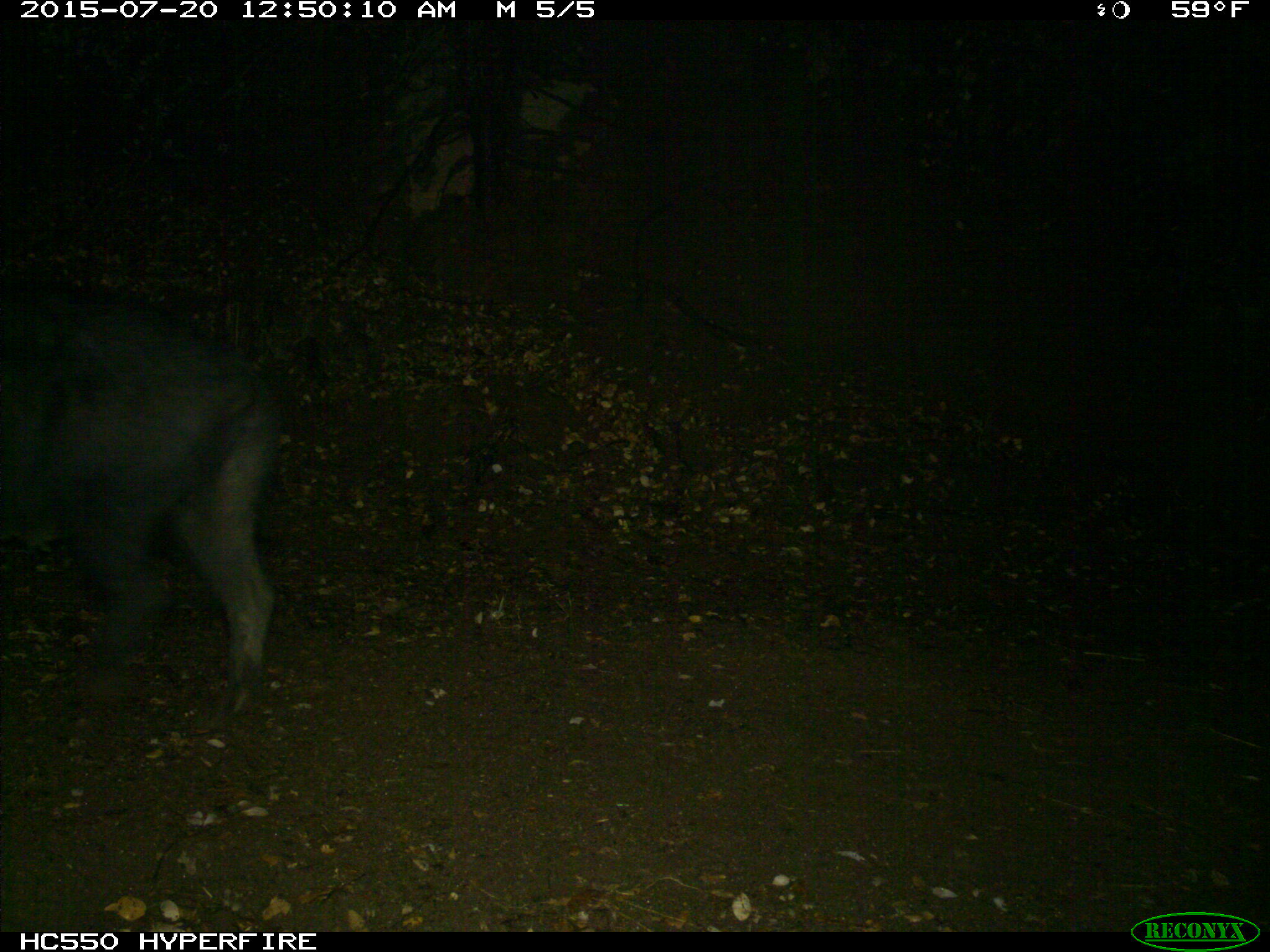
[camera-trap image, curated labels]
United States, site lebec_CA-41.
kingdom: Animalia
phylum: Chordata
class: Mammalia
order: Artiodactyla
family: Suidae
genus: Sus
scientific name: Sus scrofa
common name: wild boar